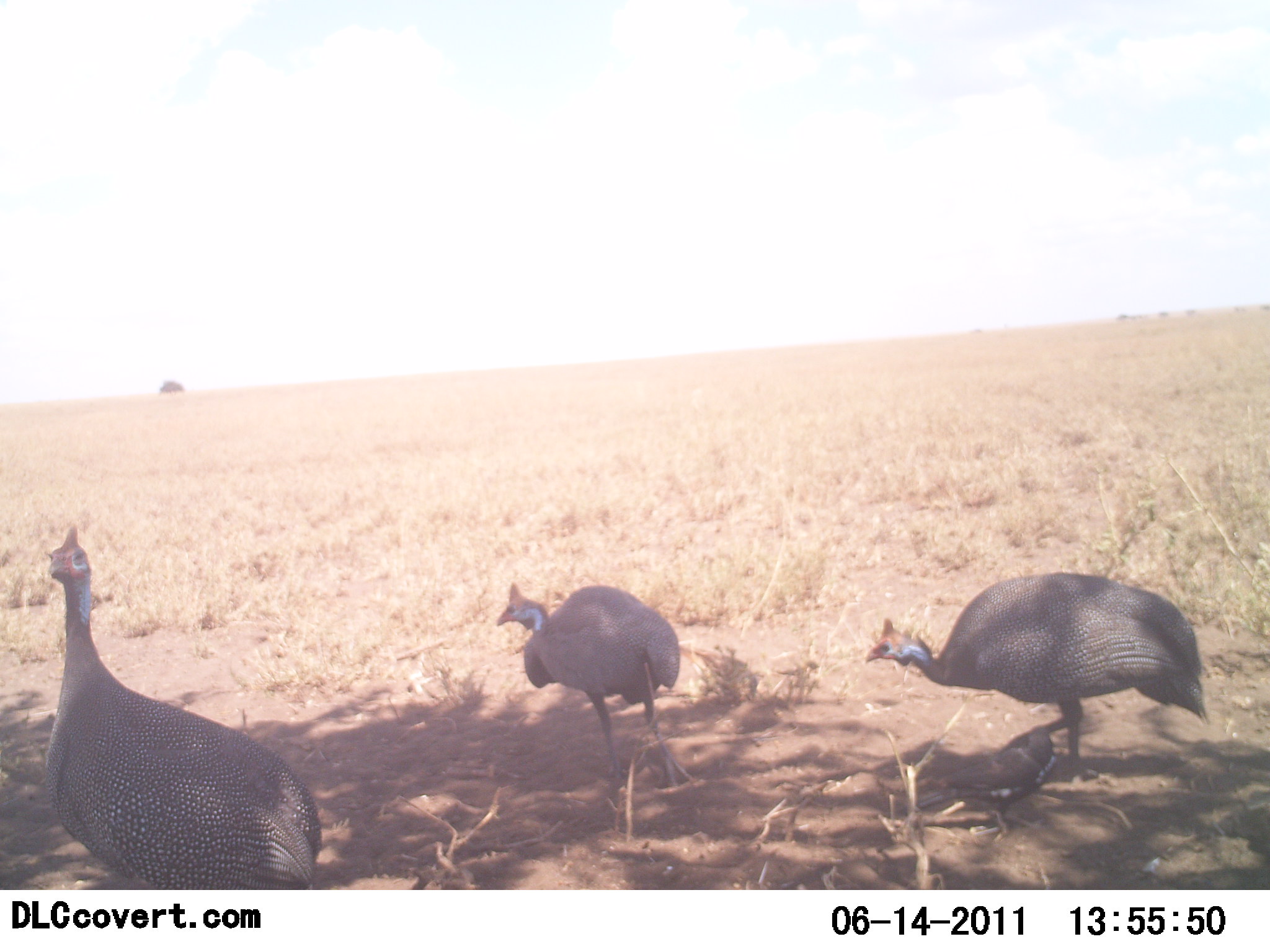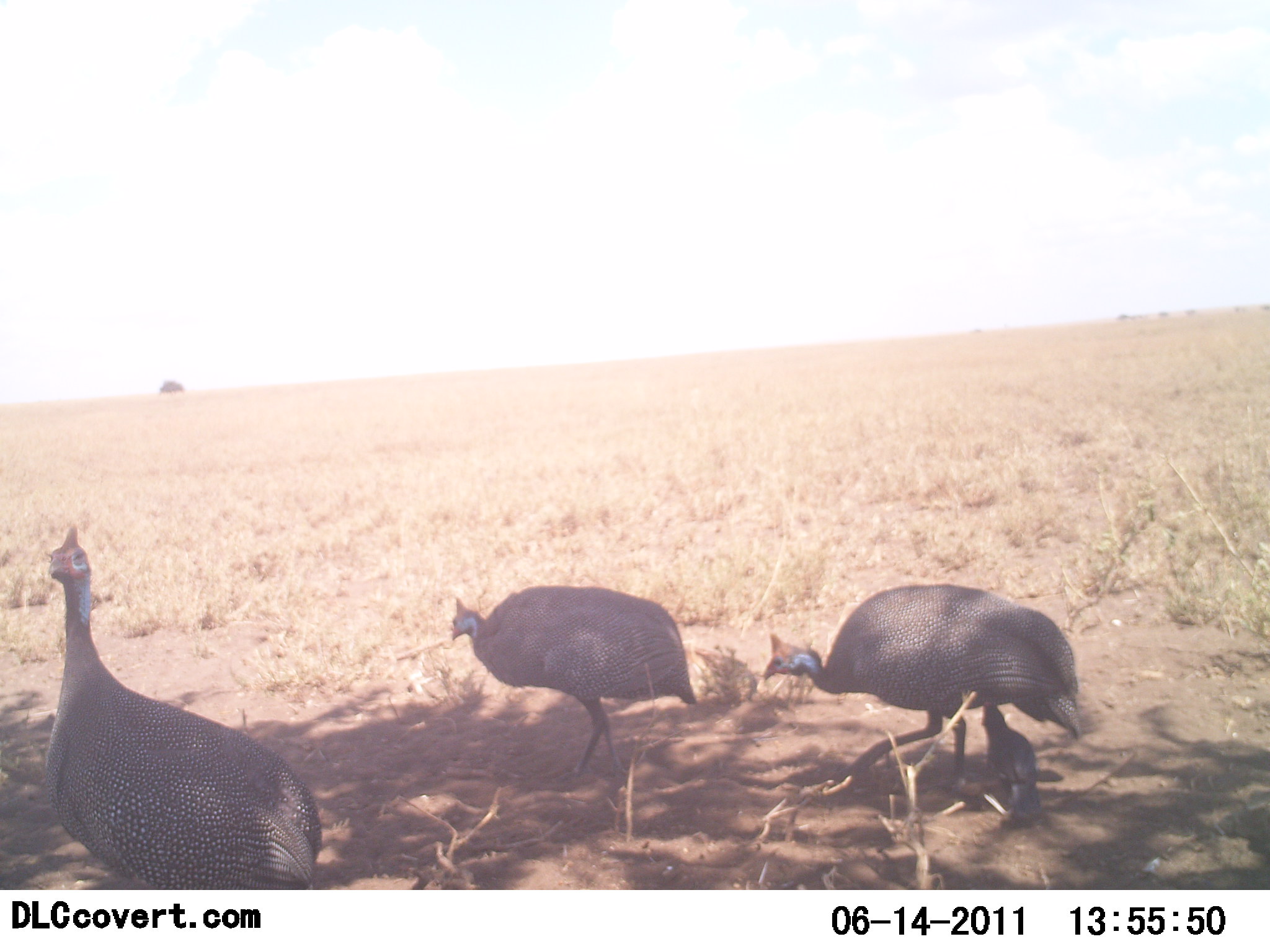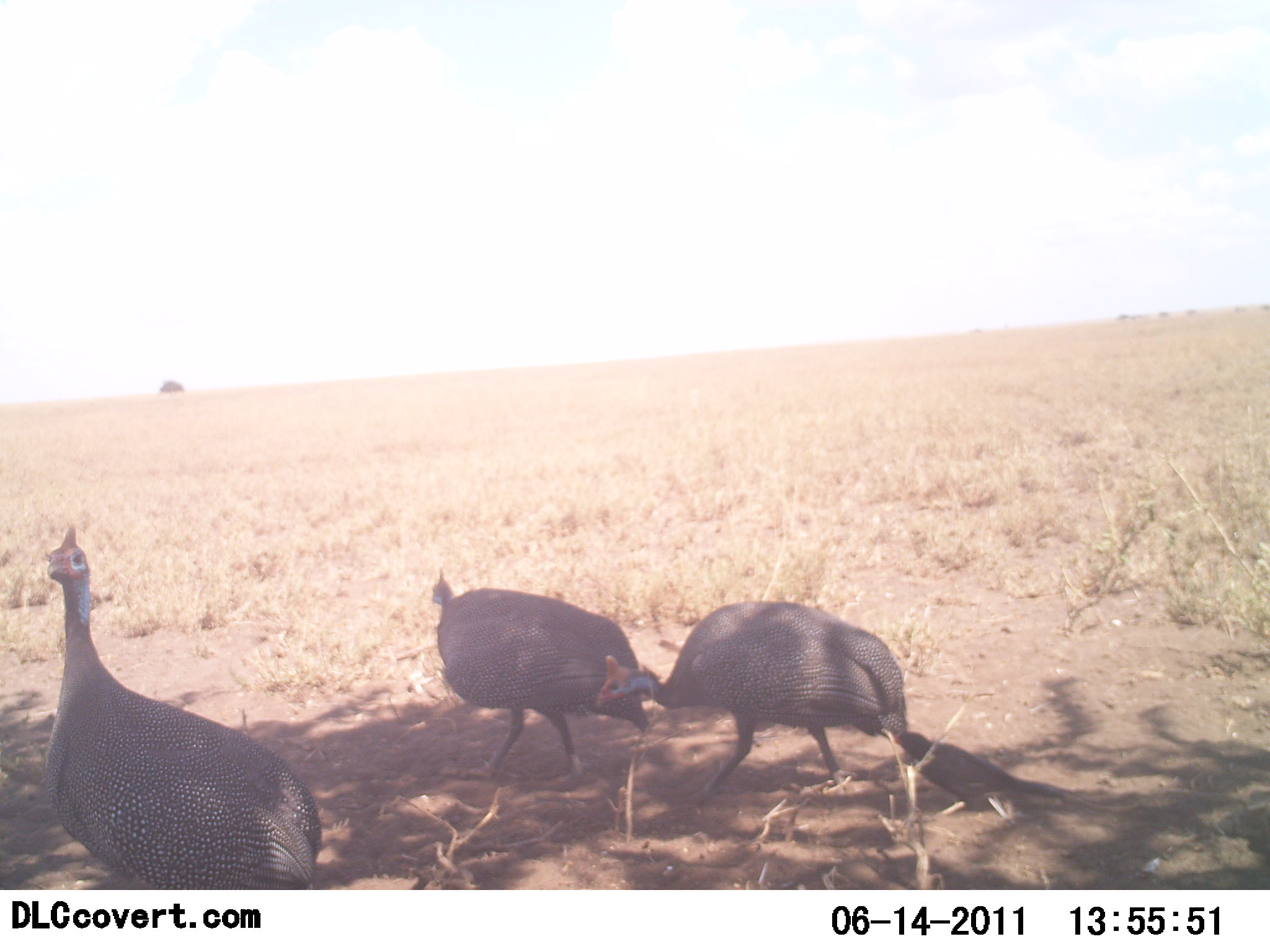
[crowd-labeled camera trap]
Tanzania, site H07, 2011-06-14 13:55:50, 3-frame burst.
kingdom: Animalia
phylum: Chordata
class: Aves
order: Galliformes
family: Numididae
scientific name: Numididae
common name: guinea fowl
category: guineafowl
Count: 3.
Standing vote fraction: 81%.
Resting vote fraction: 0%.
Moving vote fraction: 100%.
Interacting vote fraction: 6%.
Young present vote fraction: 0%.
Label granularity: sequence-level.